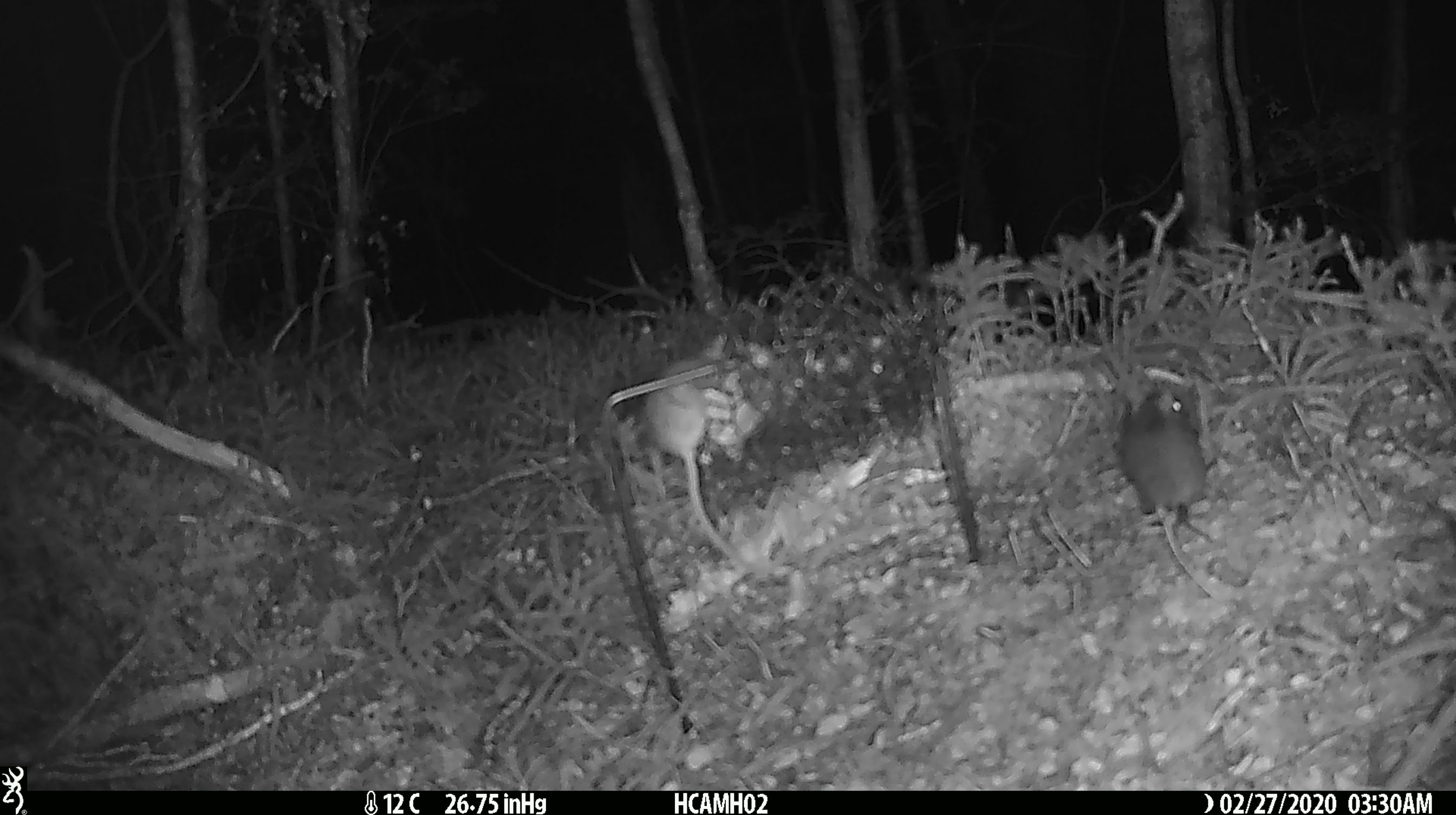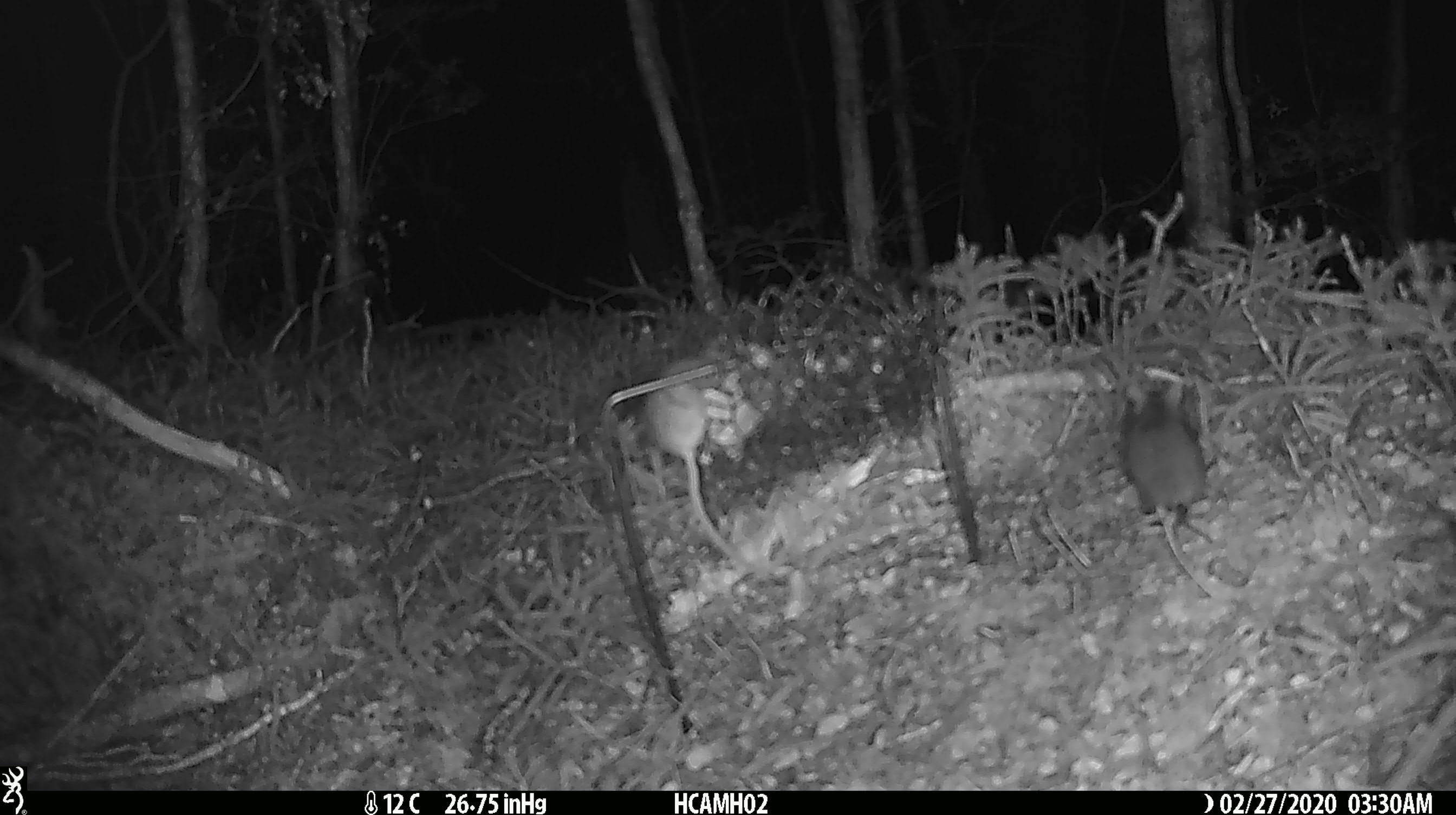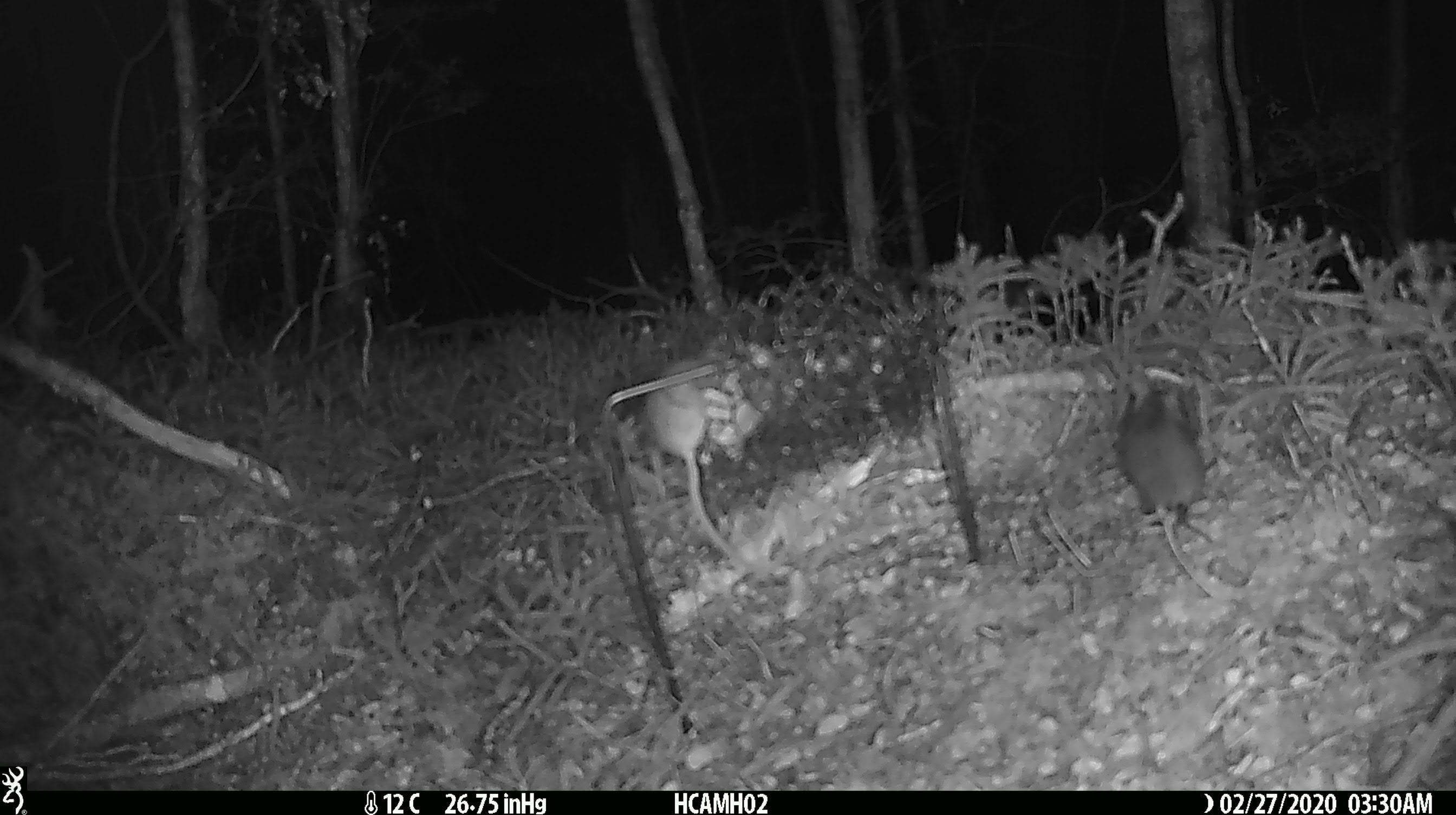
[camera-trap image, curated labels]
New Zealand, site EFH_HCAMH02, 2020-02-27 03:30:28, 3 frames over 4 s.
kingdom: Animalia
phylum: Chordata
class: Mammalia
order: Rodentia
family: Muridae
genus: Mus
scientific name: Mus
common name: mouse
Mouse (Mus).